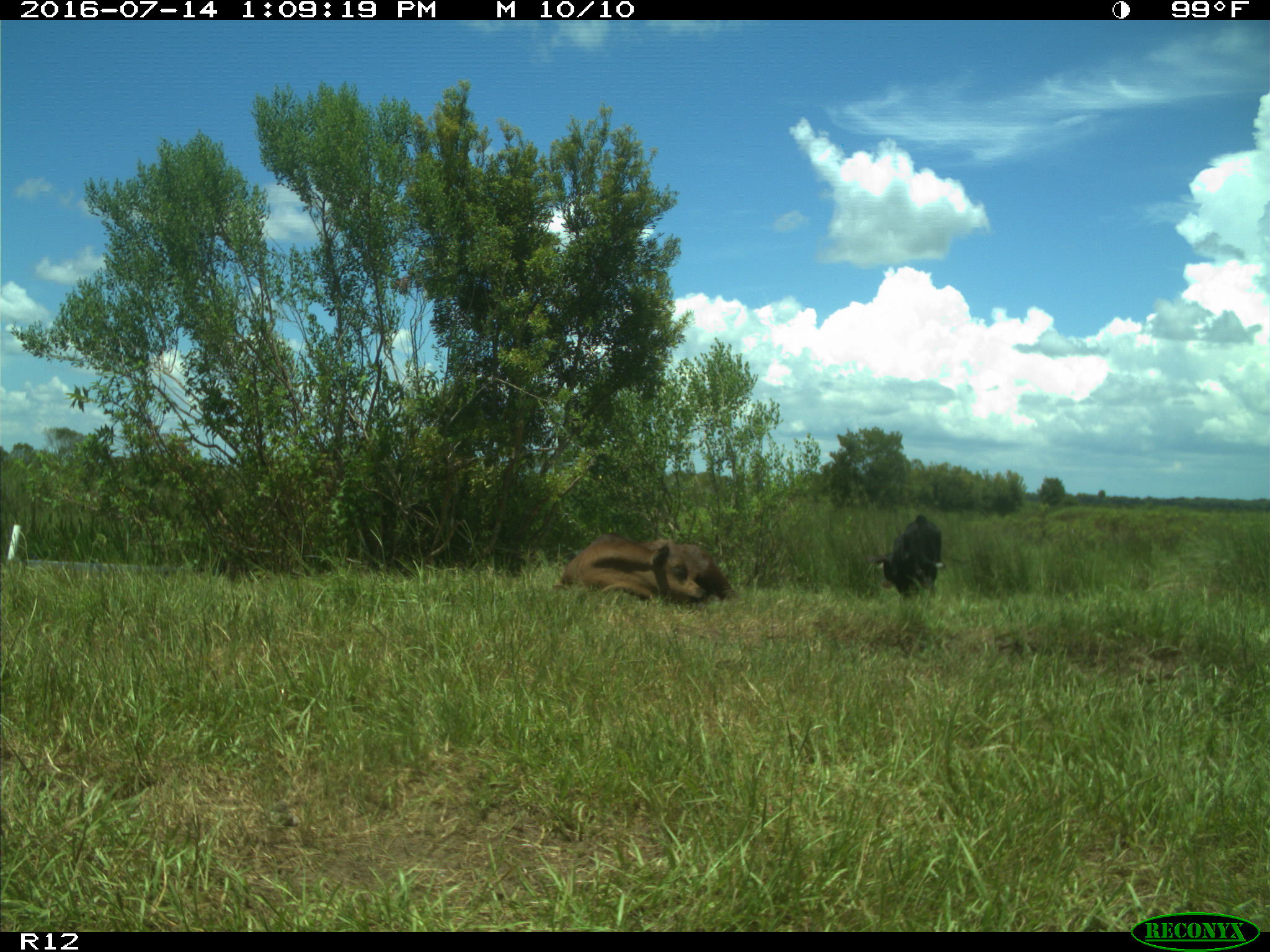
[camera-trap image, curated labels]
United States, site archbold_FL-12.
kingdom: Animalia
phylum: Chordata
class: Mammalia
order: Artiodactyla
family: Bovidae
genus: Bos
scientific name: Bos taurus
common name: domestic cow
Bos taurus (domestic cow).